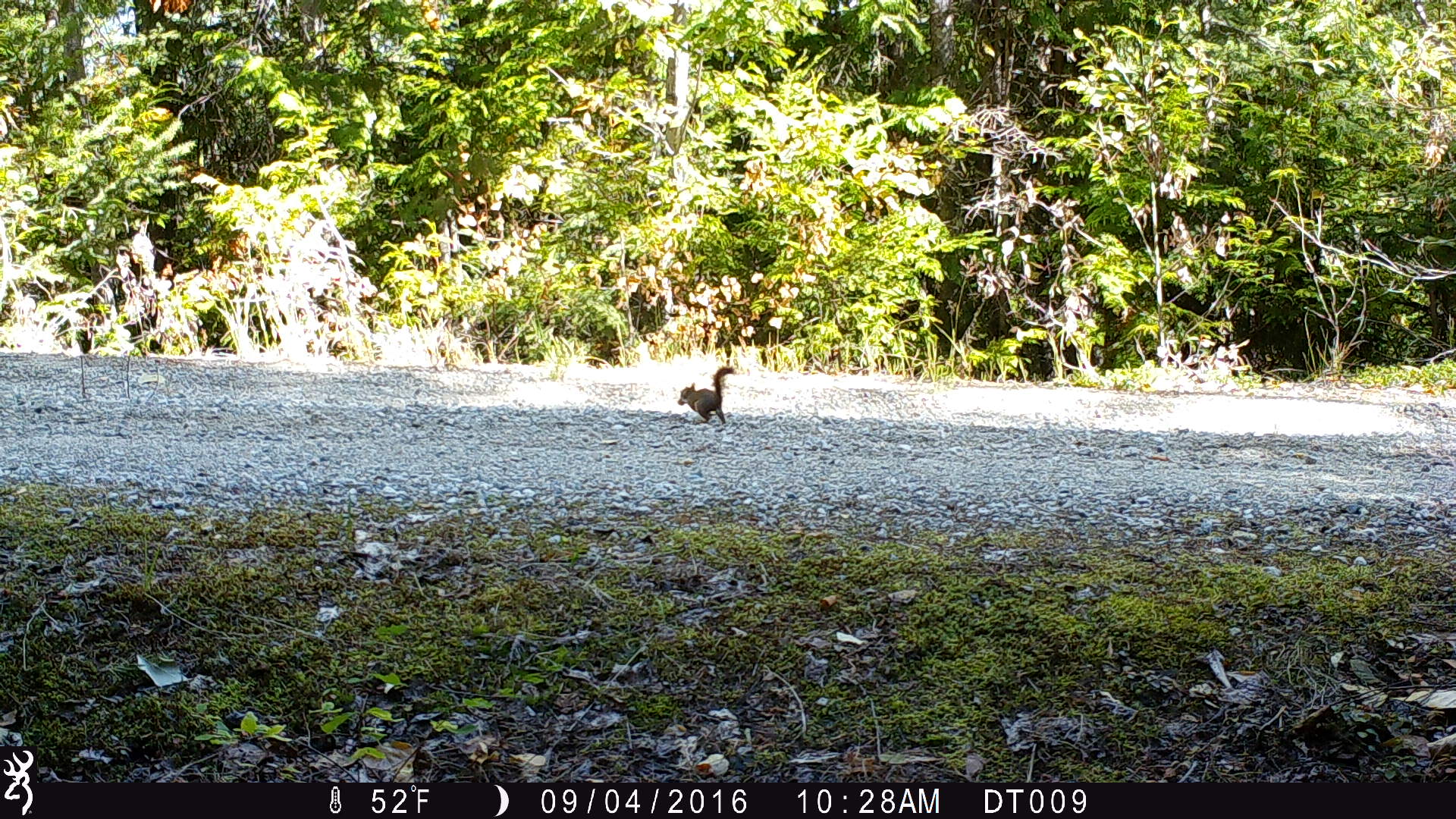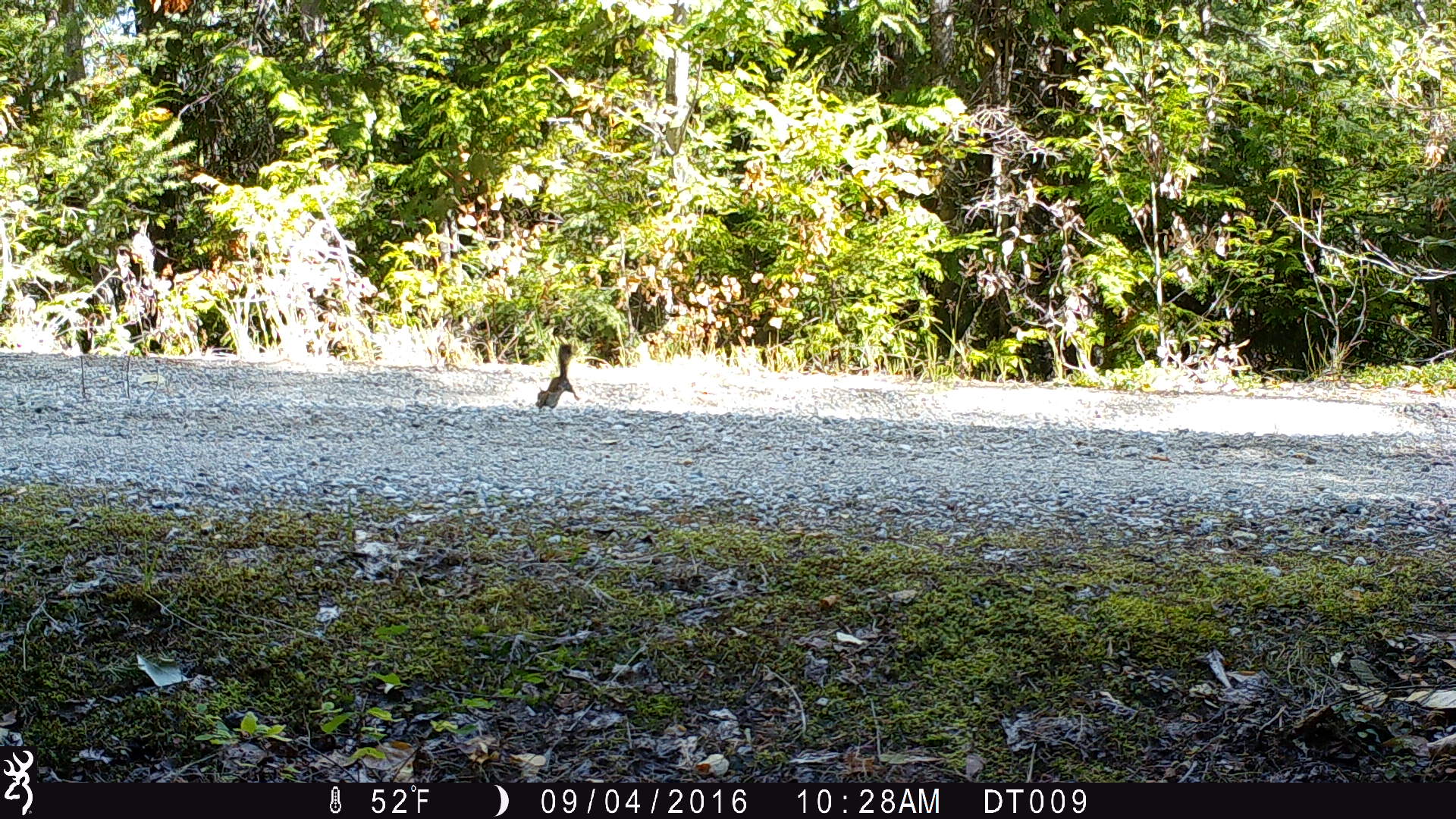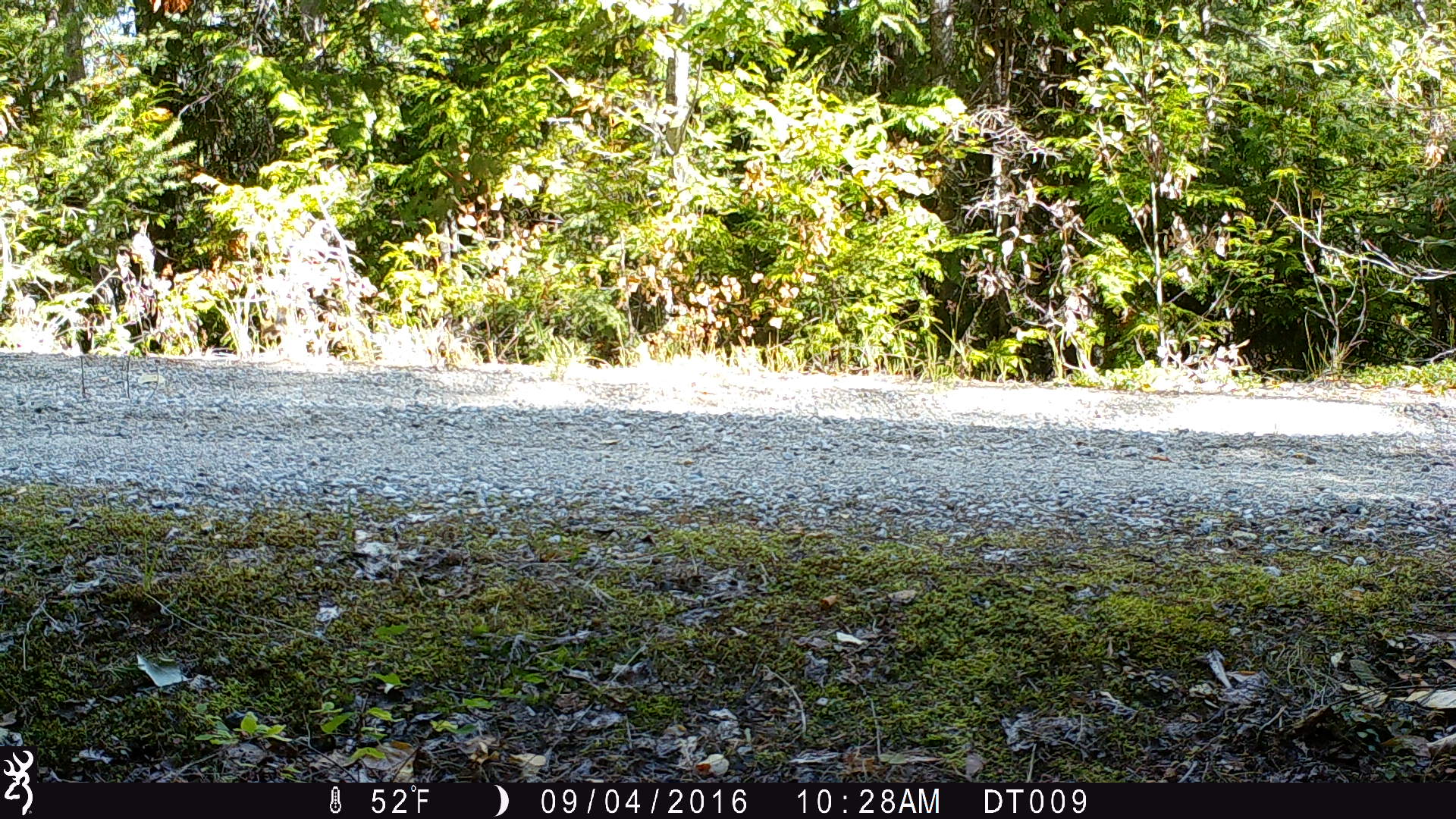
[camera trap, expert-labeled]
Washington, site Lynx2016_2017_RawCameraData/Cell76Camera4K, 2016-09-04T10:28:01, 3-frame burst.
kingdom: Animalia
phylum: Chordata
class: Mammalia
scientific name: Mammalia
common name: small mammal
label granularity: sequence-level